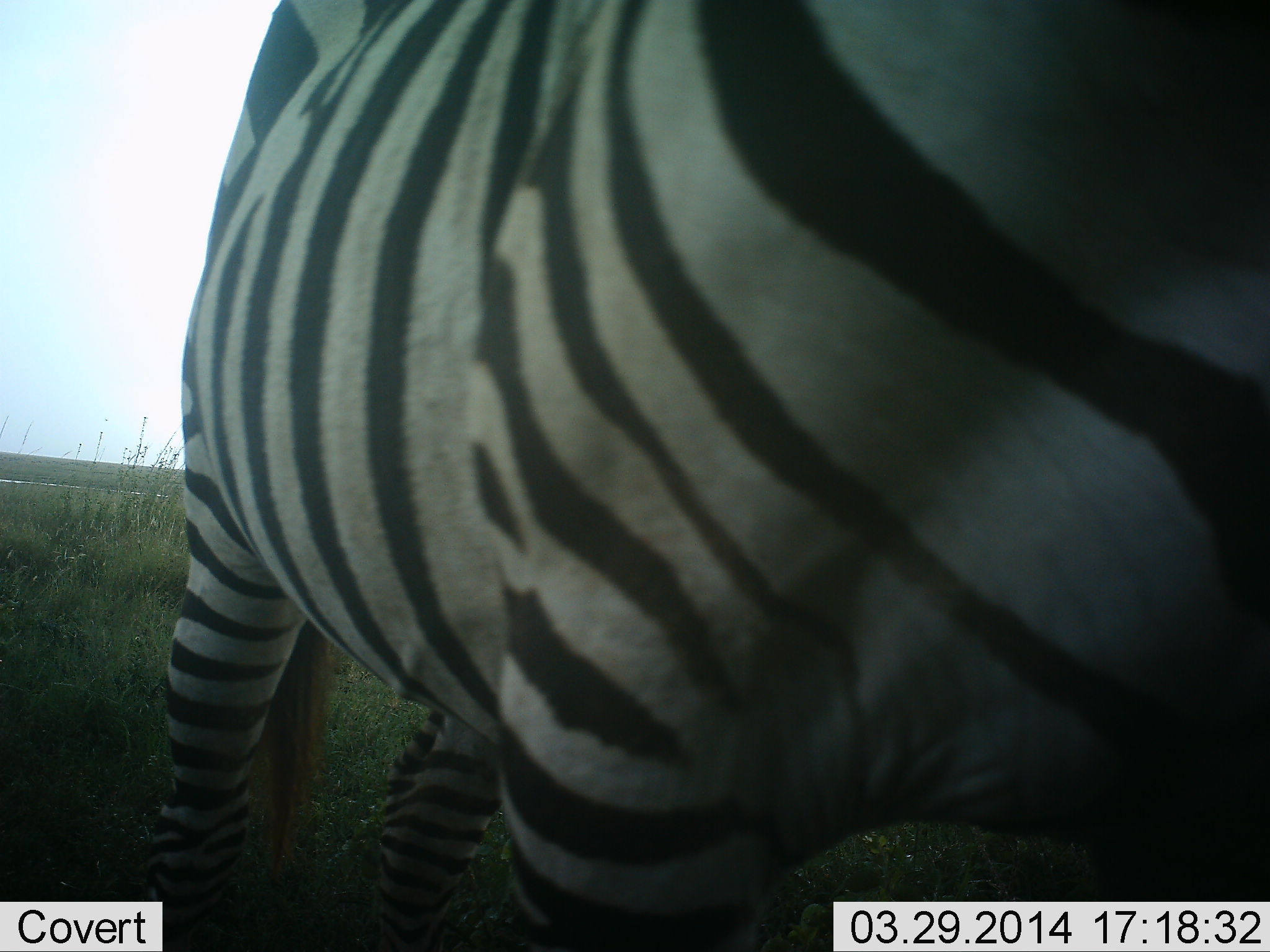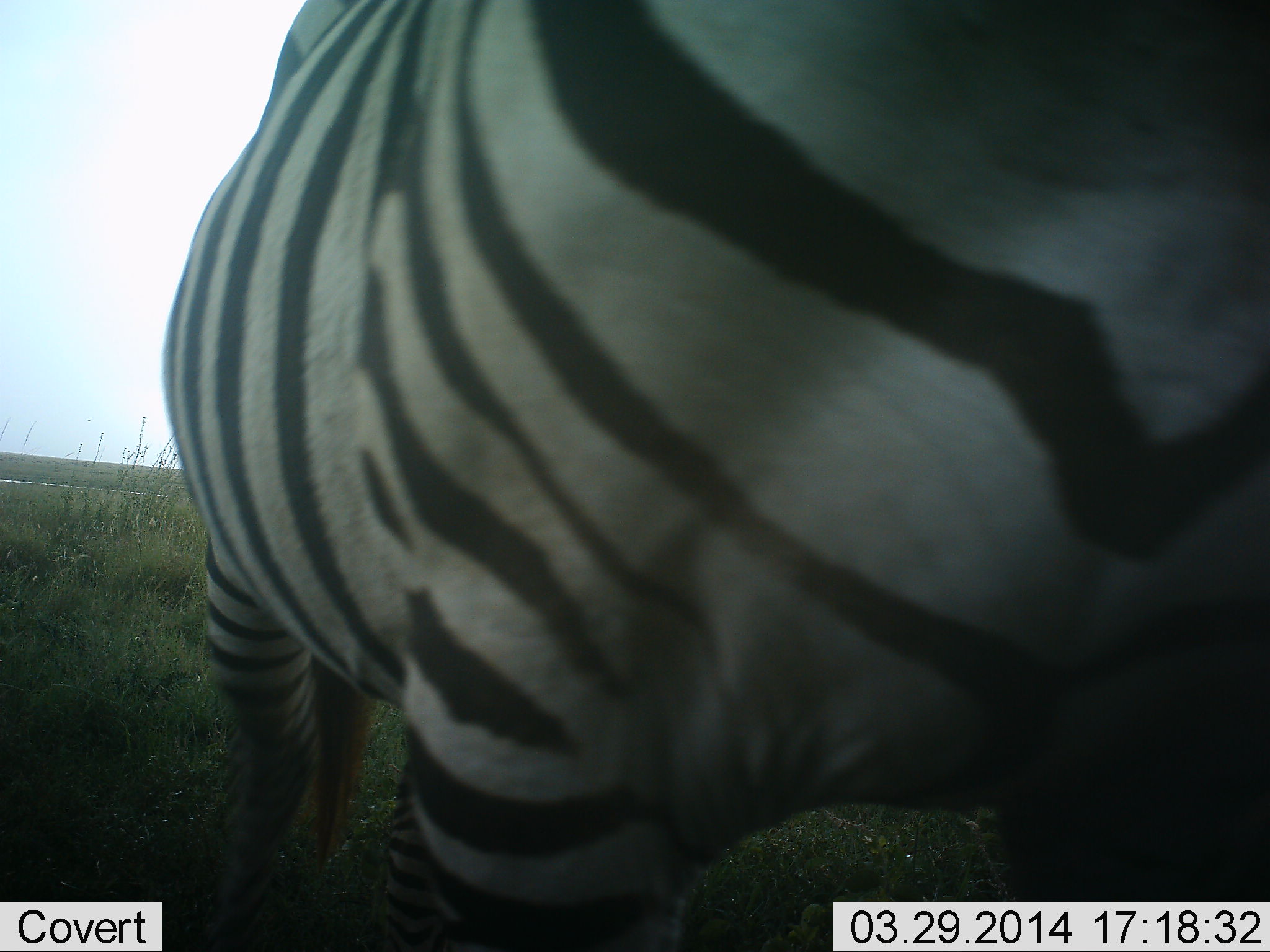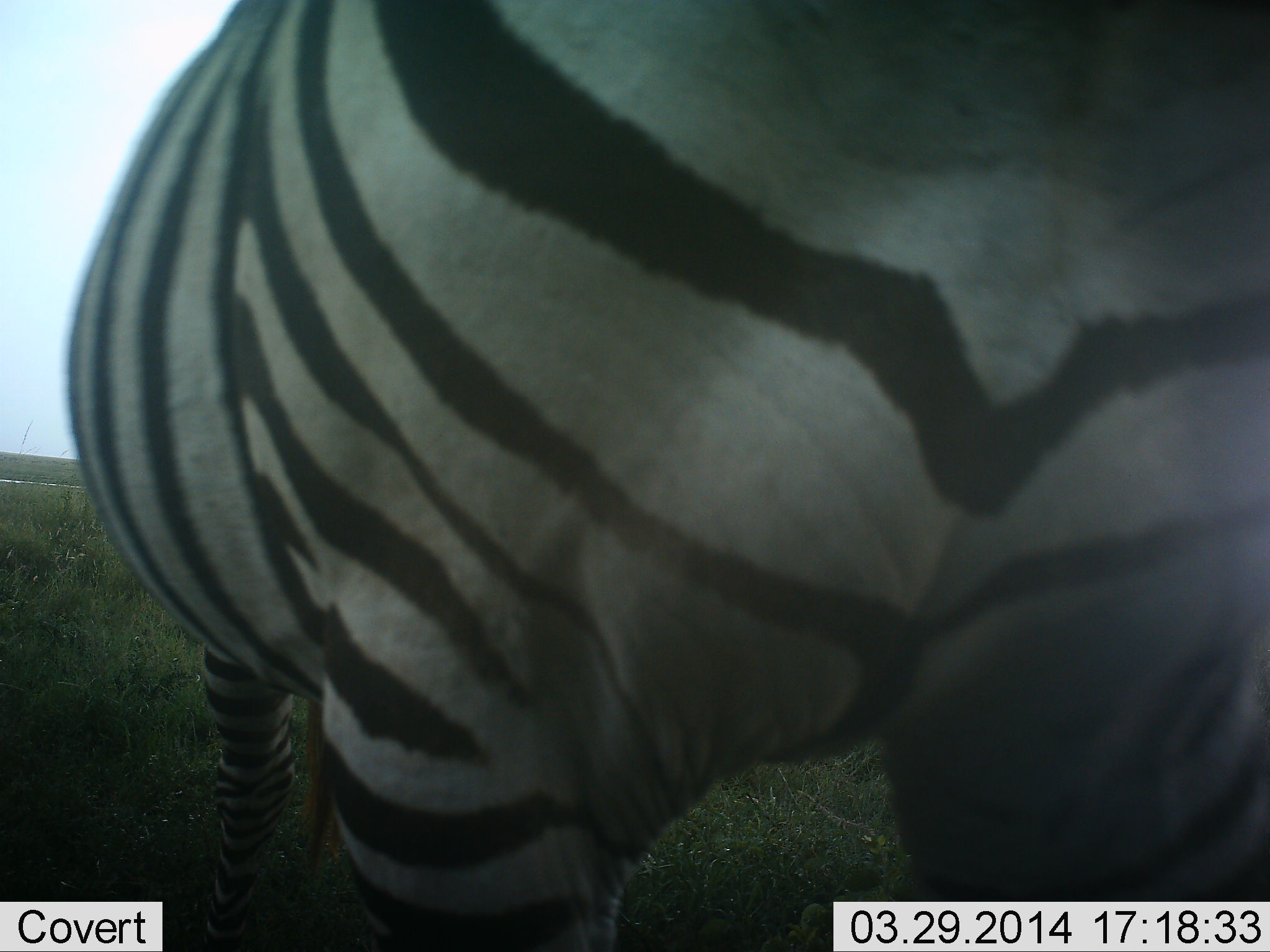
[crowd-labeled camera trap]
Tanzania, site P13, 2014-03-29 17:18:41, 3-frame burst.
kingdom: Animalia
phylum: Chordata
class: Mammalia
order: Perissodactyla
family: Equidae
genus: Equus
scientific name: Equus quagga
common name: plains zebra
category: zebra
Zebra (plains zebra) (Equus quagga), count 1. Behavior (volunteer vote fractions): standing 60%, resting 0%, moving 40%, interacting 0%. Young present (vote fraction): 0%. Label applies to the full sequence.